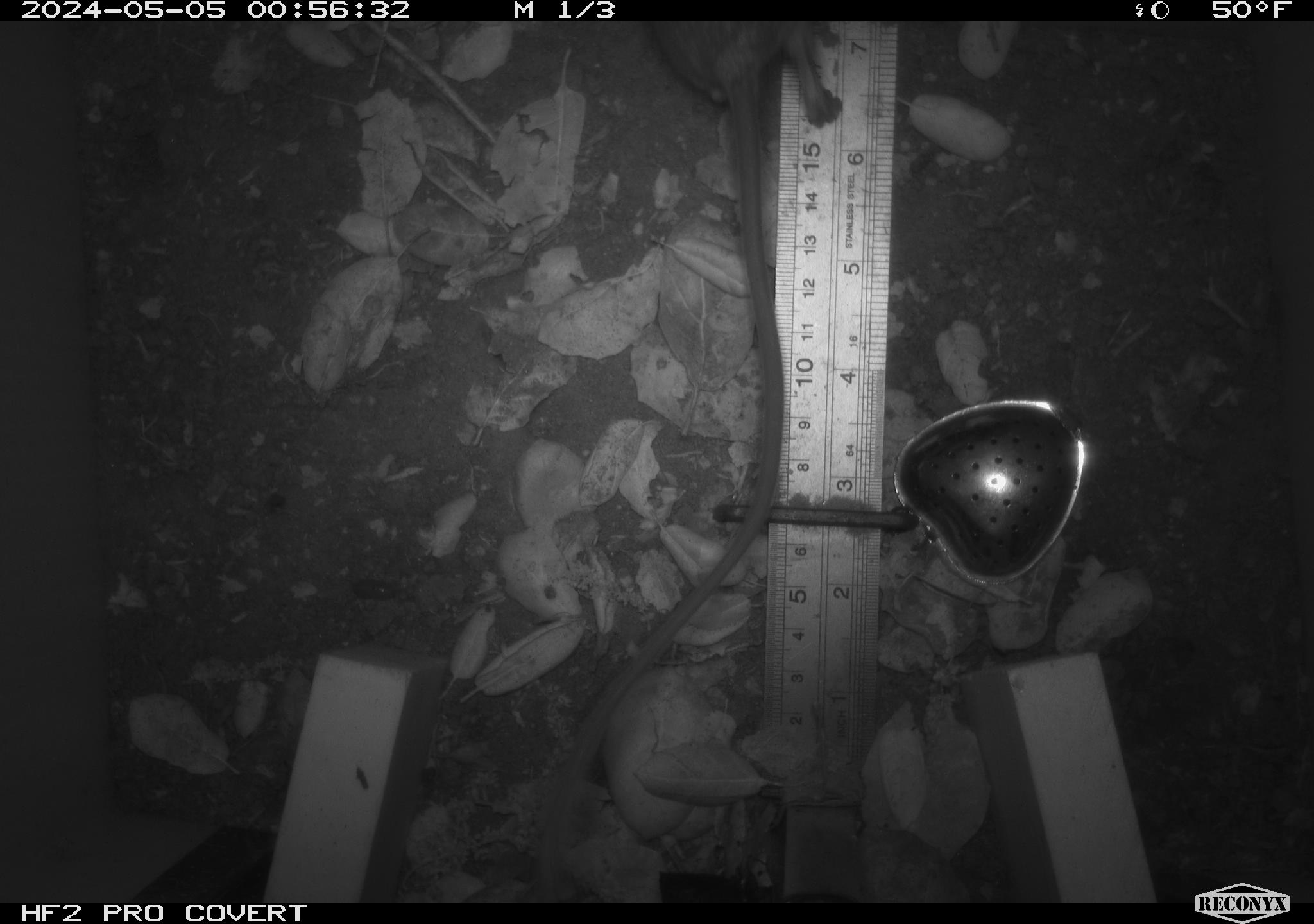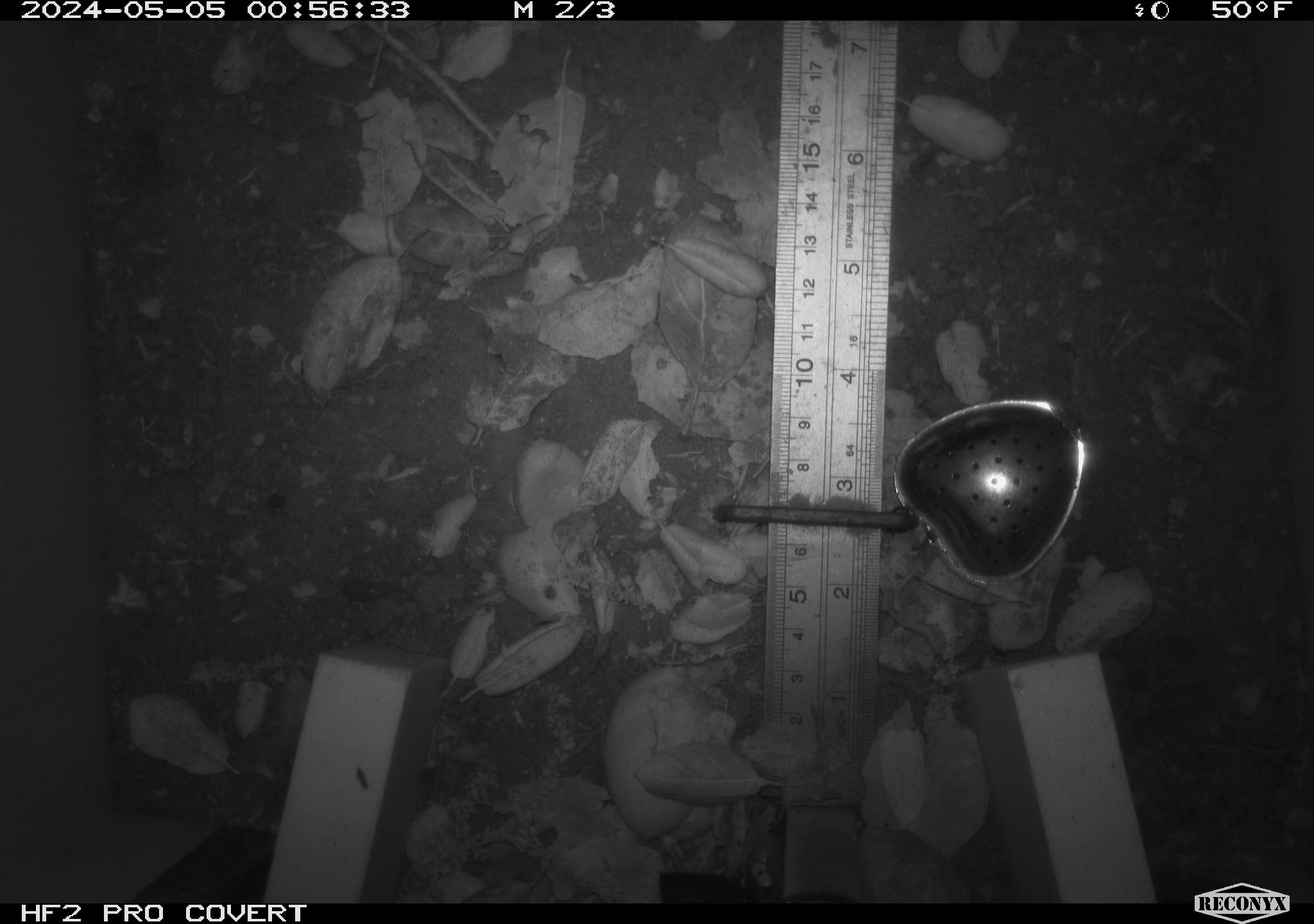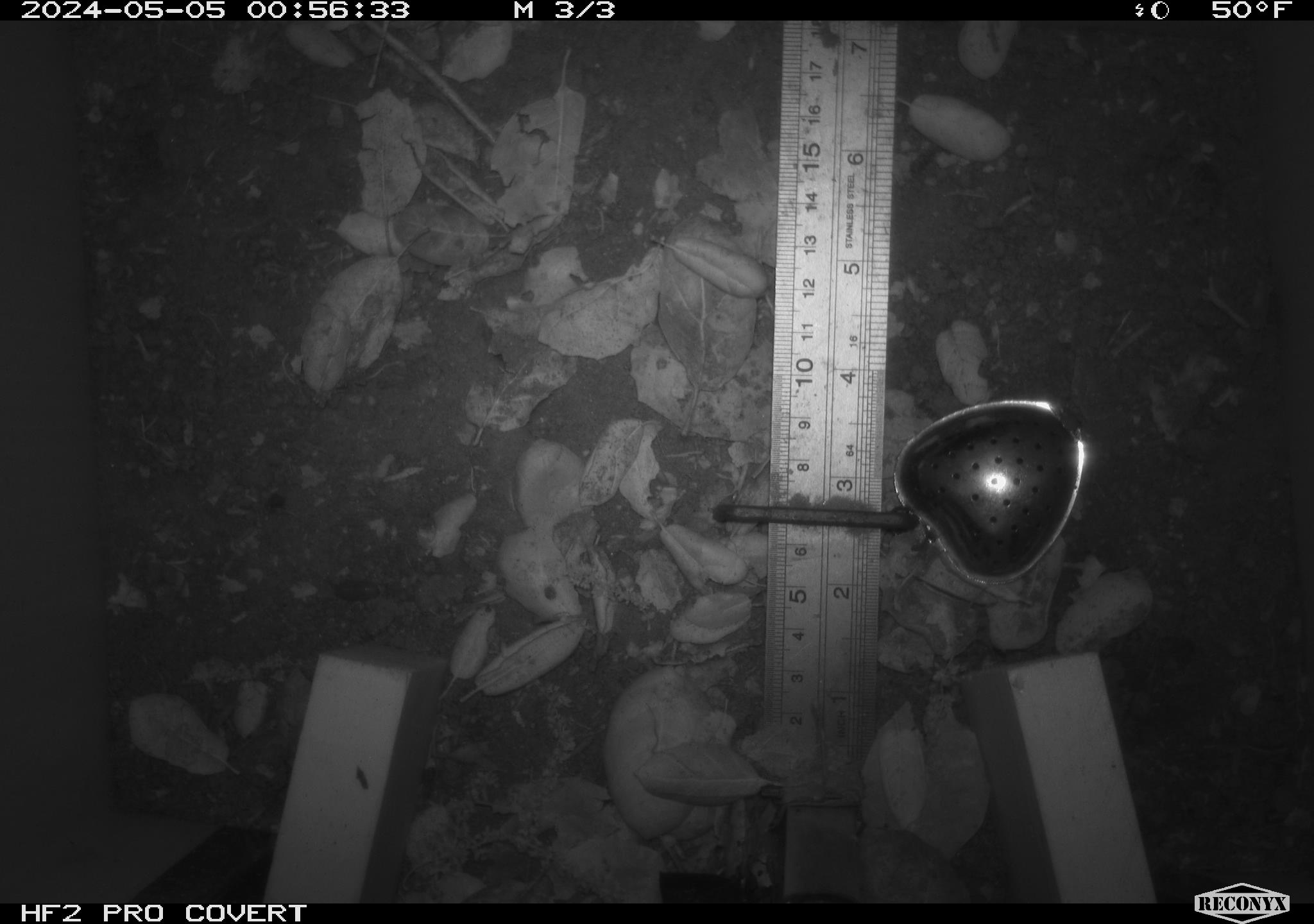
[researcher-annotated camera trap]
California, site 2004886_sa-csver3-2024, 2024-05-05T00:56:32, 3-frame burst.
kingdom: Animalia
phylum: Chordata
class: Mammalia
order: Rodentia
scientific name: Rodentia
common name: rodent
Rodent (Rodentia).